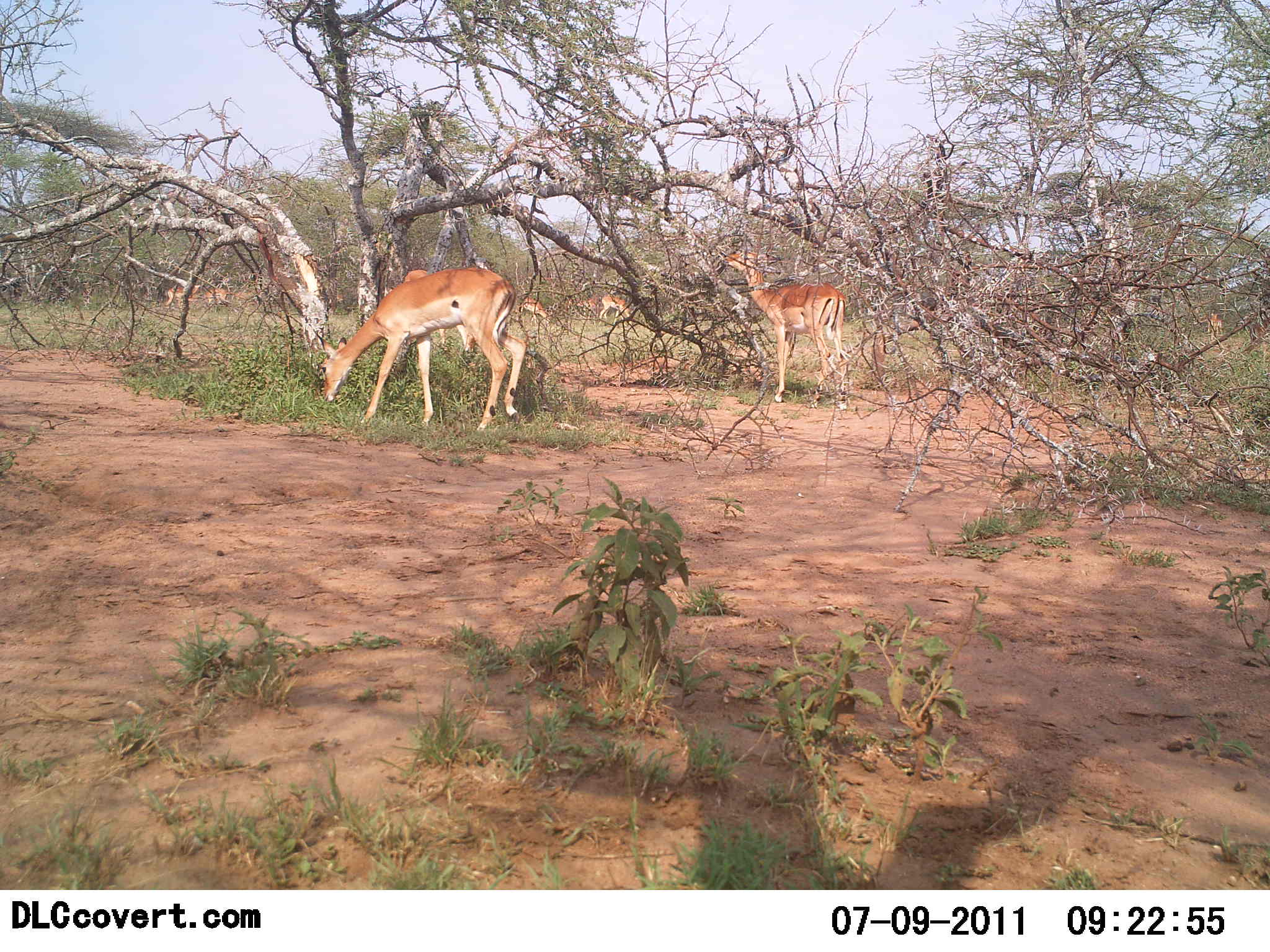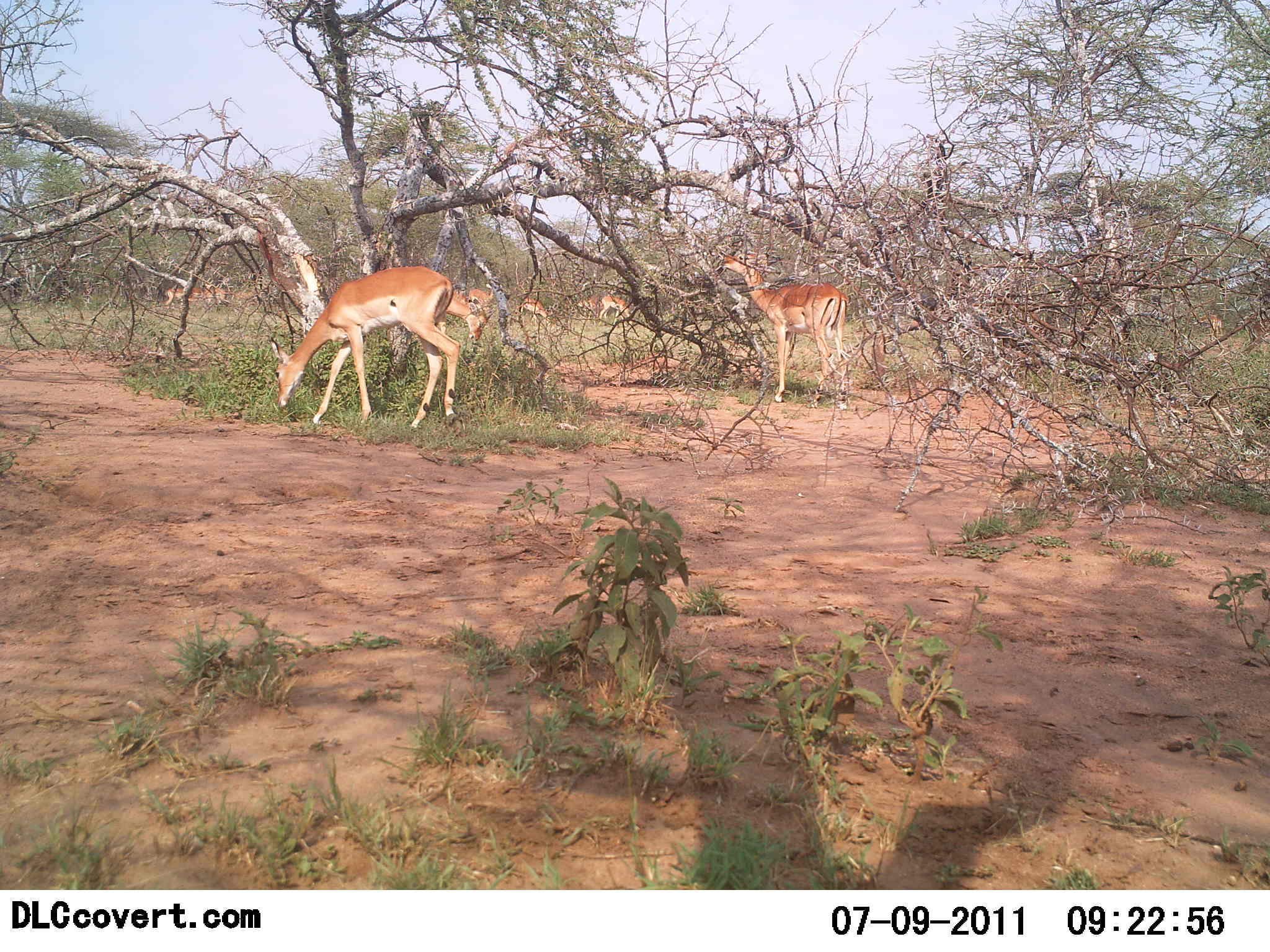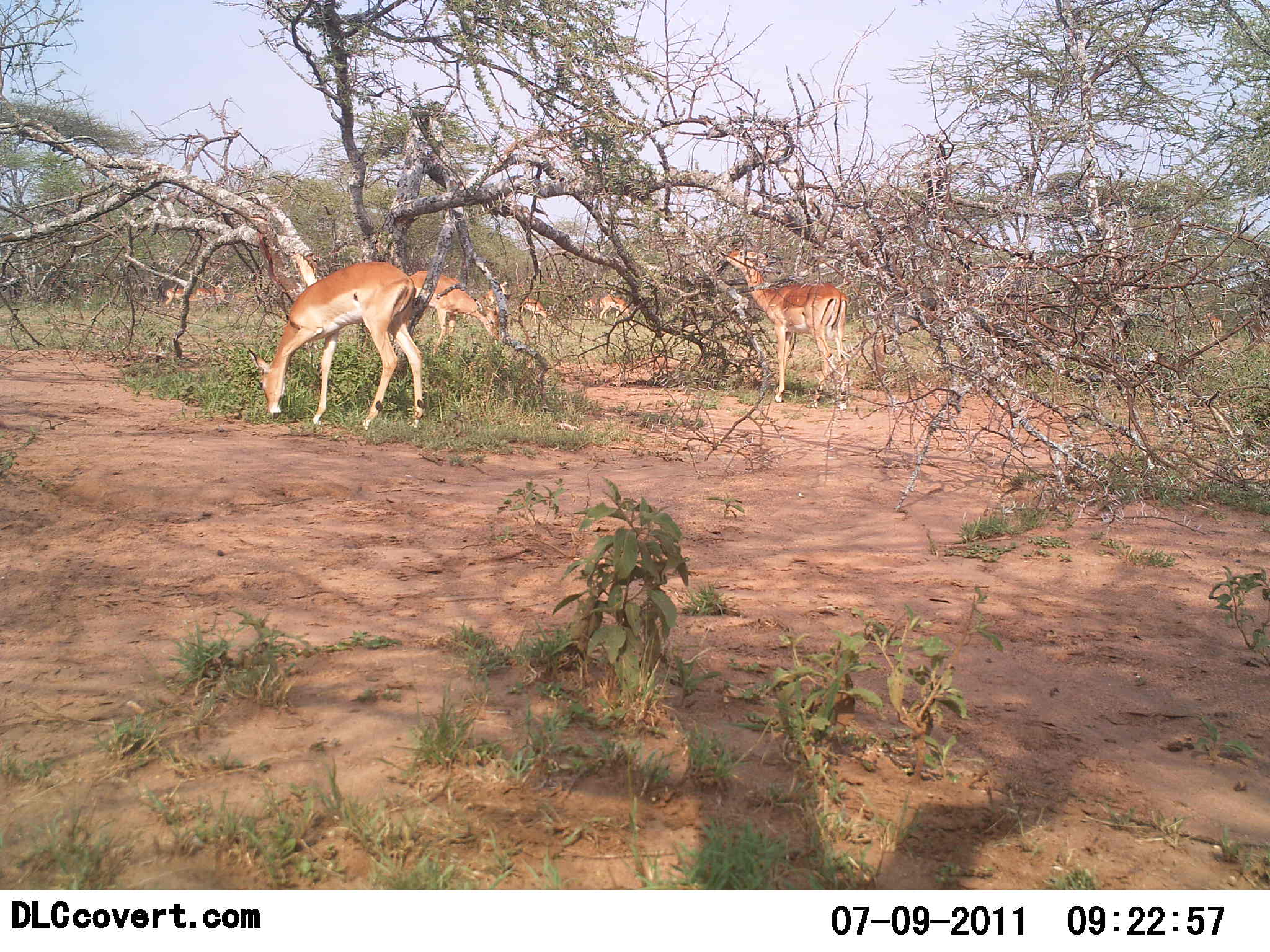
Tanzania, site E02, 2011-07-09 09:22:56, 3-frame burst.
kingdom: Animalia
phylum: Chordata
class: Mammalia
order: Artiodactyla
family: Bovidae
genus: Nanger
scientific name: Nanger granti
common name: grant's gazelle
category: gazellegrants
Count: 6.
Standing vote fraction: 17%.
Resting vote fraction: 0%.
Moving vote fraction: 0%.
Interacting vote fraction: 0%.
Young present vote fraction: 0%.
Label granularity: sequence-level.